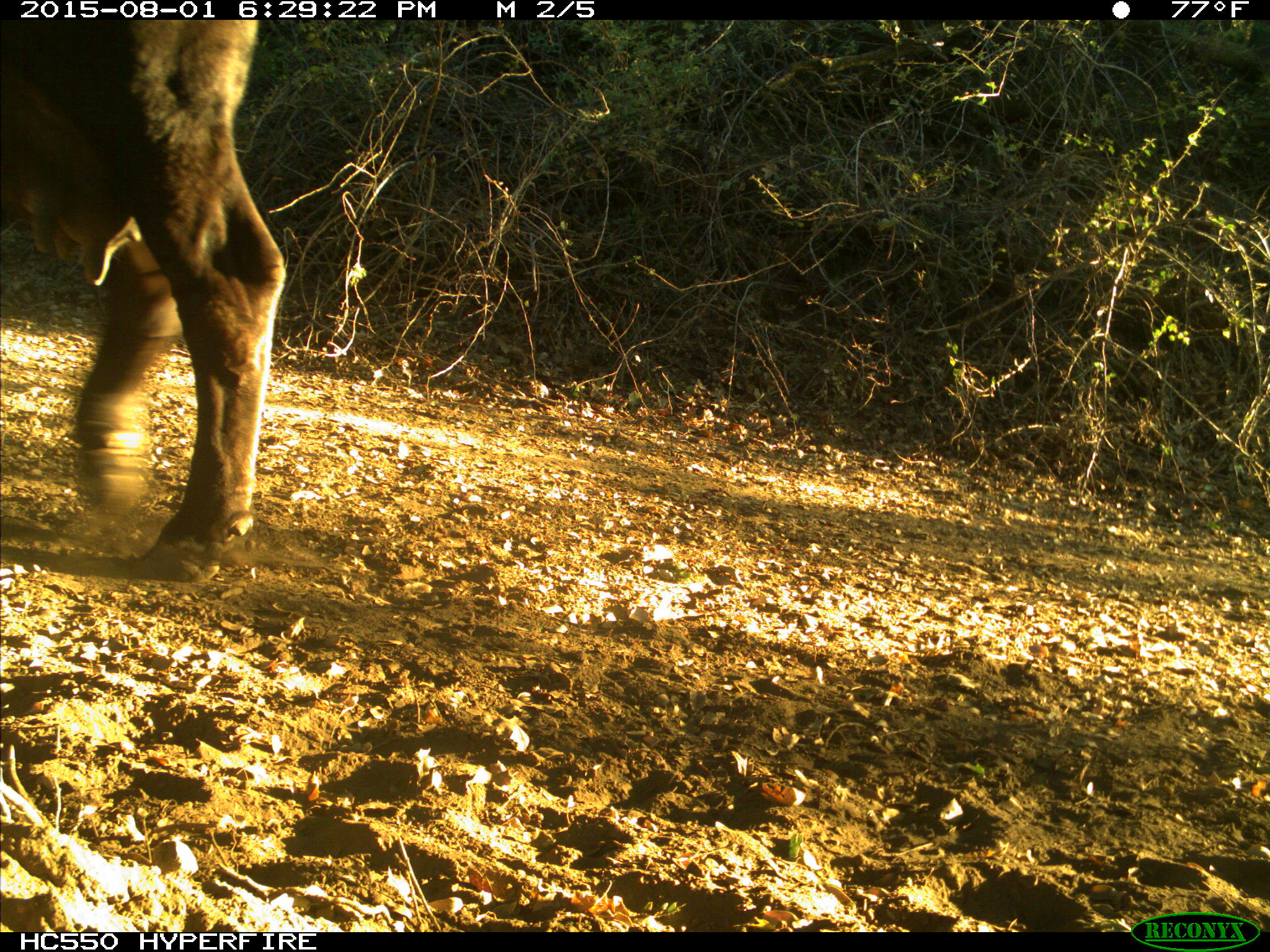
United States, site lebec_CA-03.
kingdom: Animalia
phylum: Chordata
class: Mammalia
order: Artiodactyla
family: Bovidae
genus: Bos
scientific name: Bos taurus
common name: domestic cow